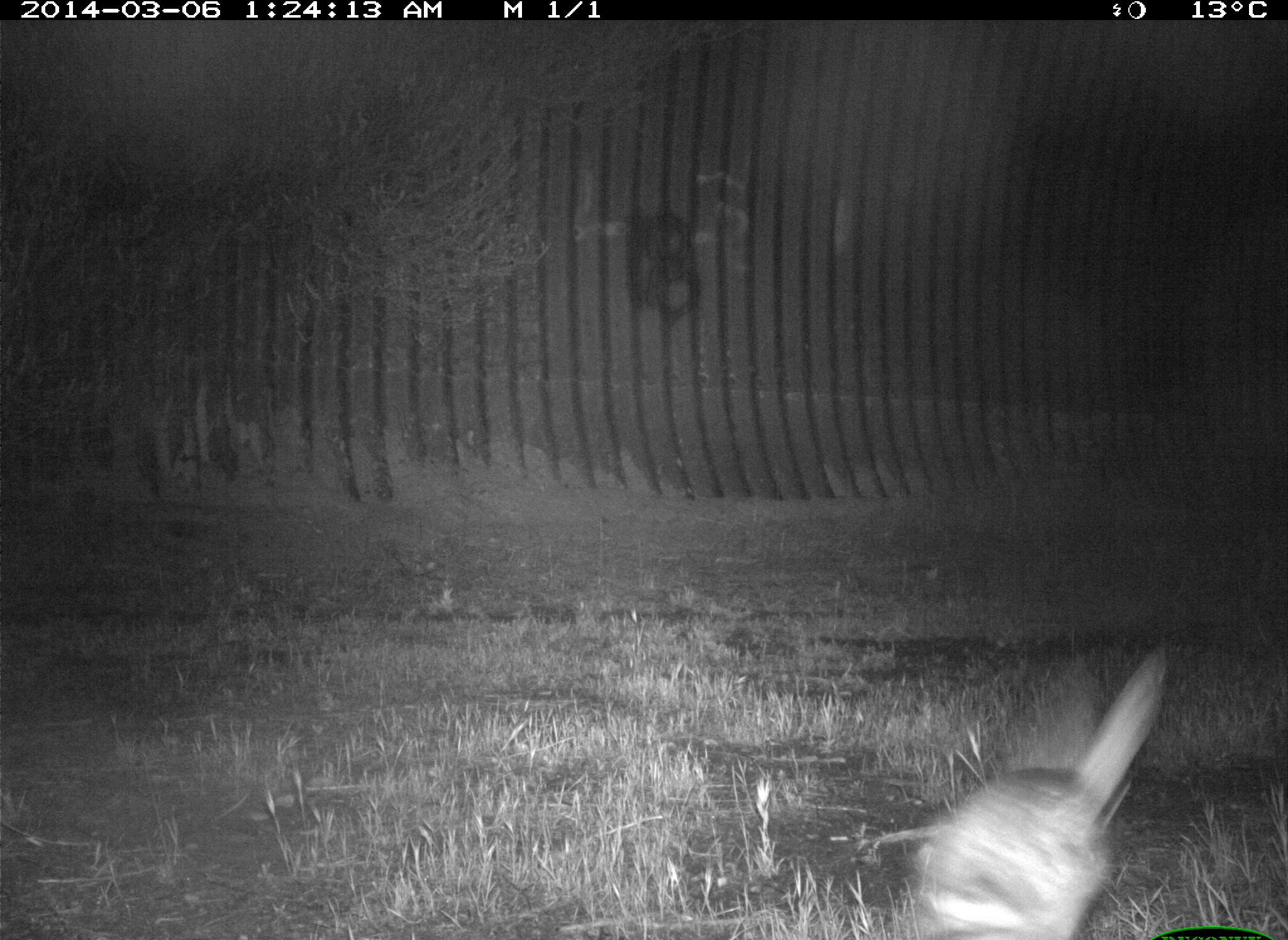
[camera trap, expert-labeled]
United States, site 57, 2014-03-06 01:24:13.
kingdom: Animalia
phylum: Chordata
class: Mammalia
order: Lagomorpha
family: Leporidae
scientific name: Leporidae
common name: rabbits and hares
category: rabbit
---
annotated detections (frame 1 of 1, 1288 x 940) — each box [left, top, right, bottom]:
rabbit: [894, 646, 1171, 940]